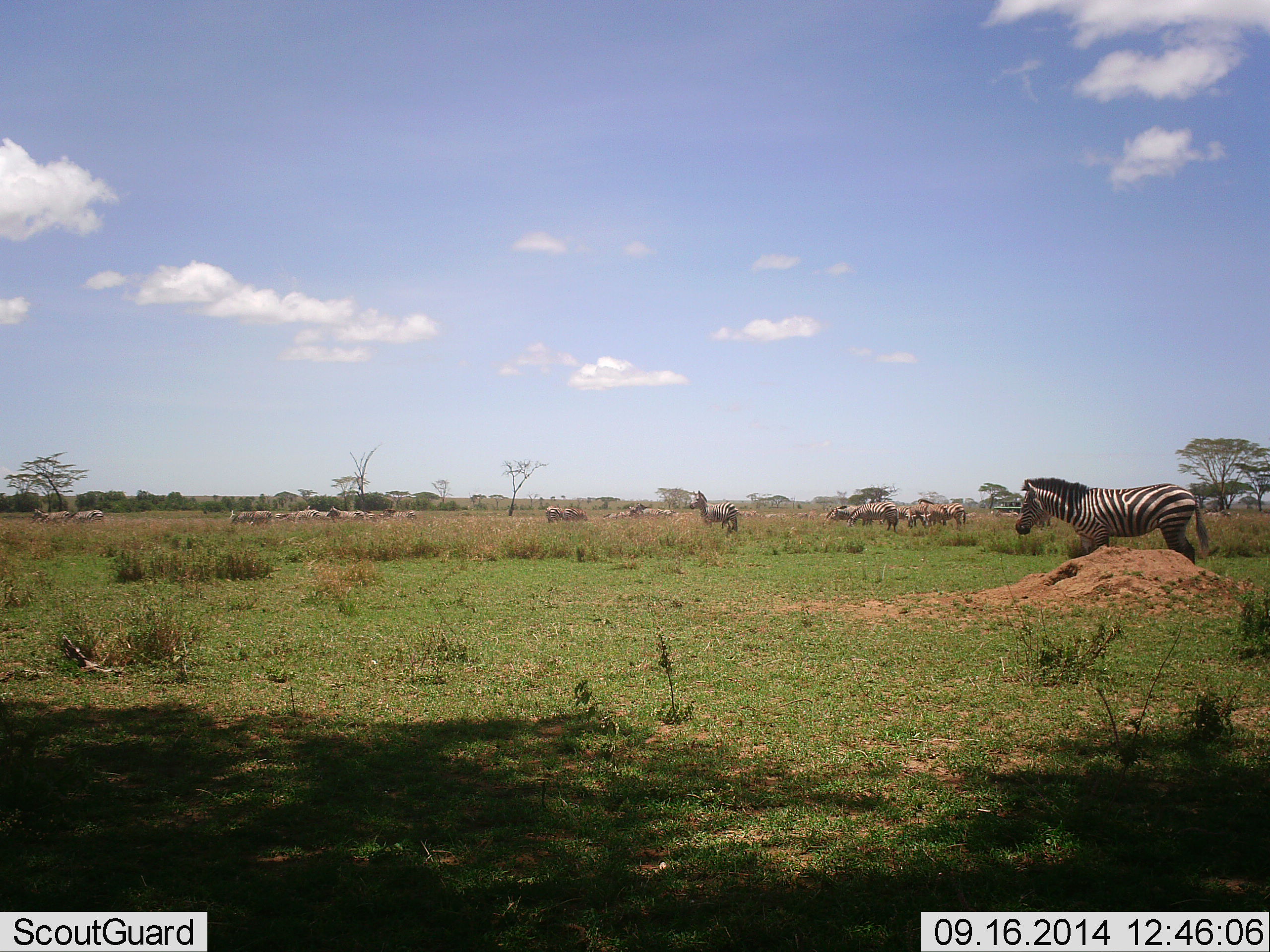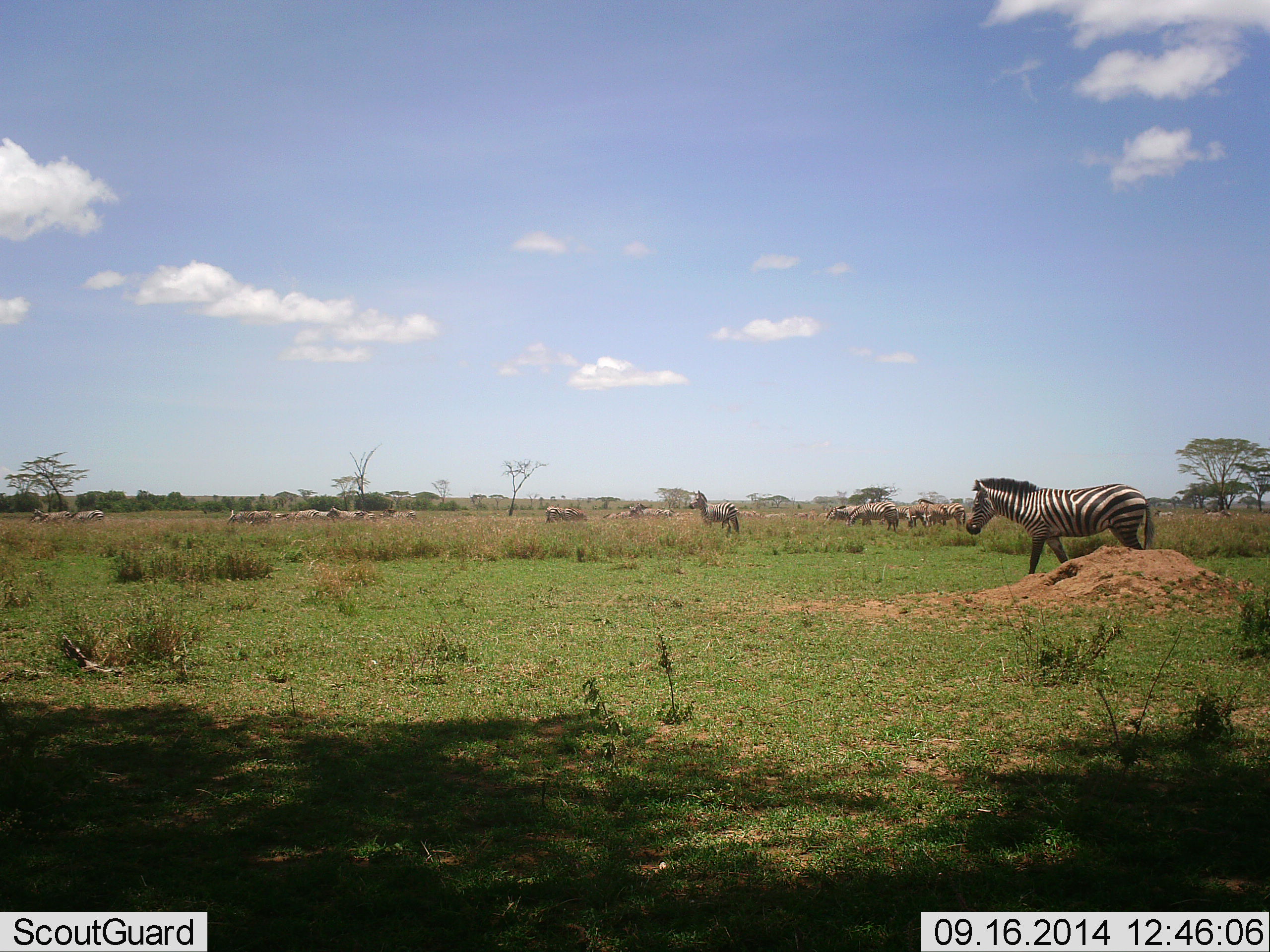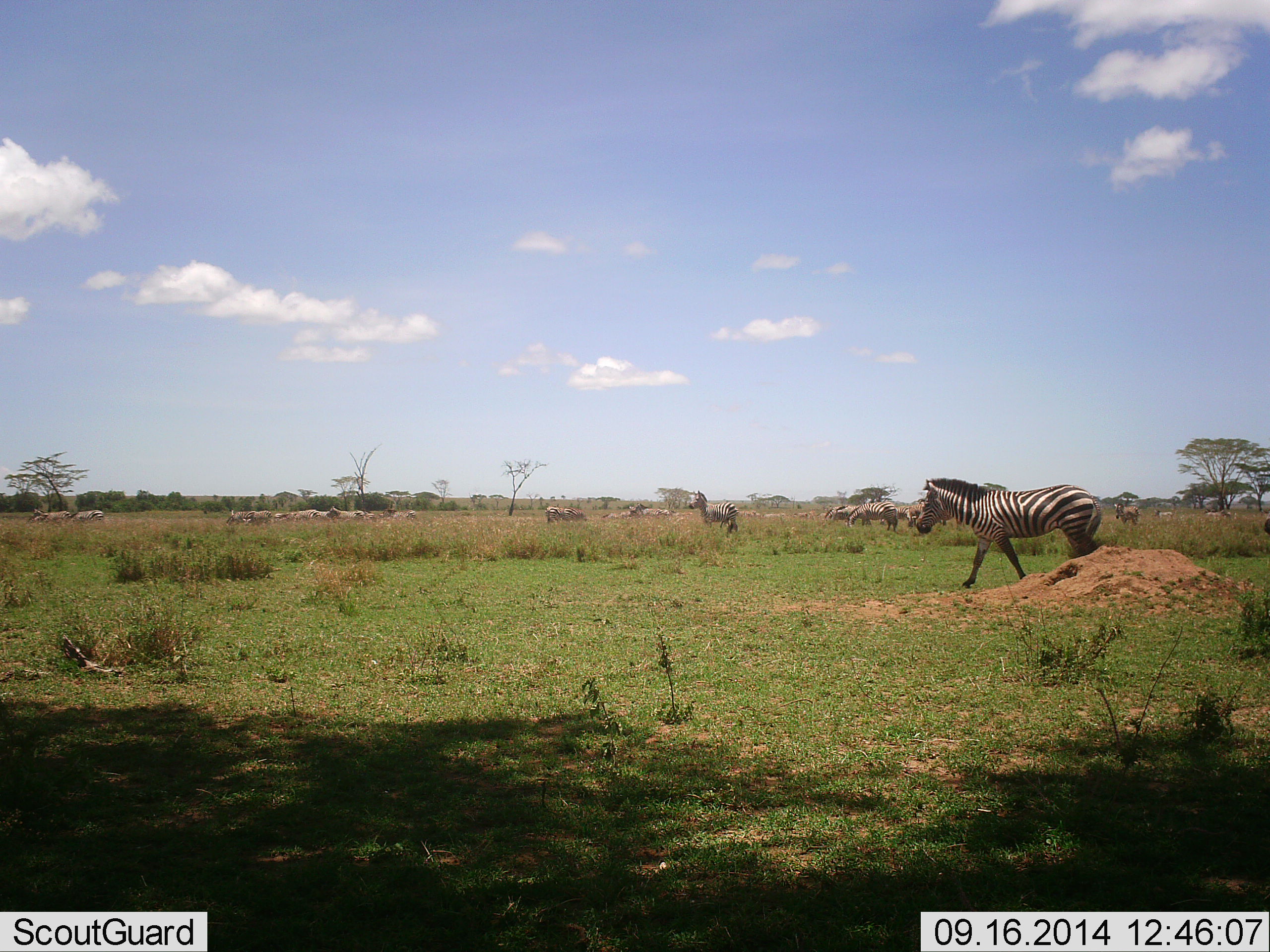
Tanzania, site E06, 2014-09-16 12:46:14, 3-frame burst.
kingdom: Animalia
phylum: Chordata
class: Mammalia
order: Perissodactyla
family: Equidae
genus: Equus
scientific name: Equus quagga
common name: plains zebra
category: zebra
Zebra (plains zebra) (Equus quagga), count 11-50. Behavior (volunteer vote fractions): standing 64%, resting 9%, moving 91%, interacting 0%. Young present (vote fraction): 0%. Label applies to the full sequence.